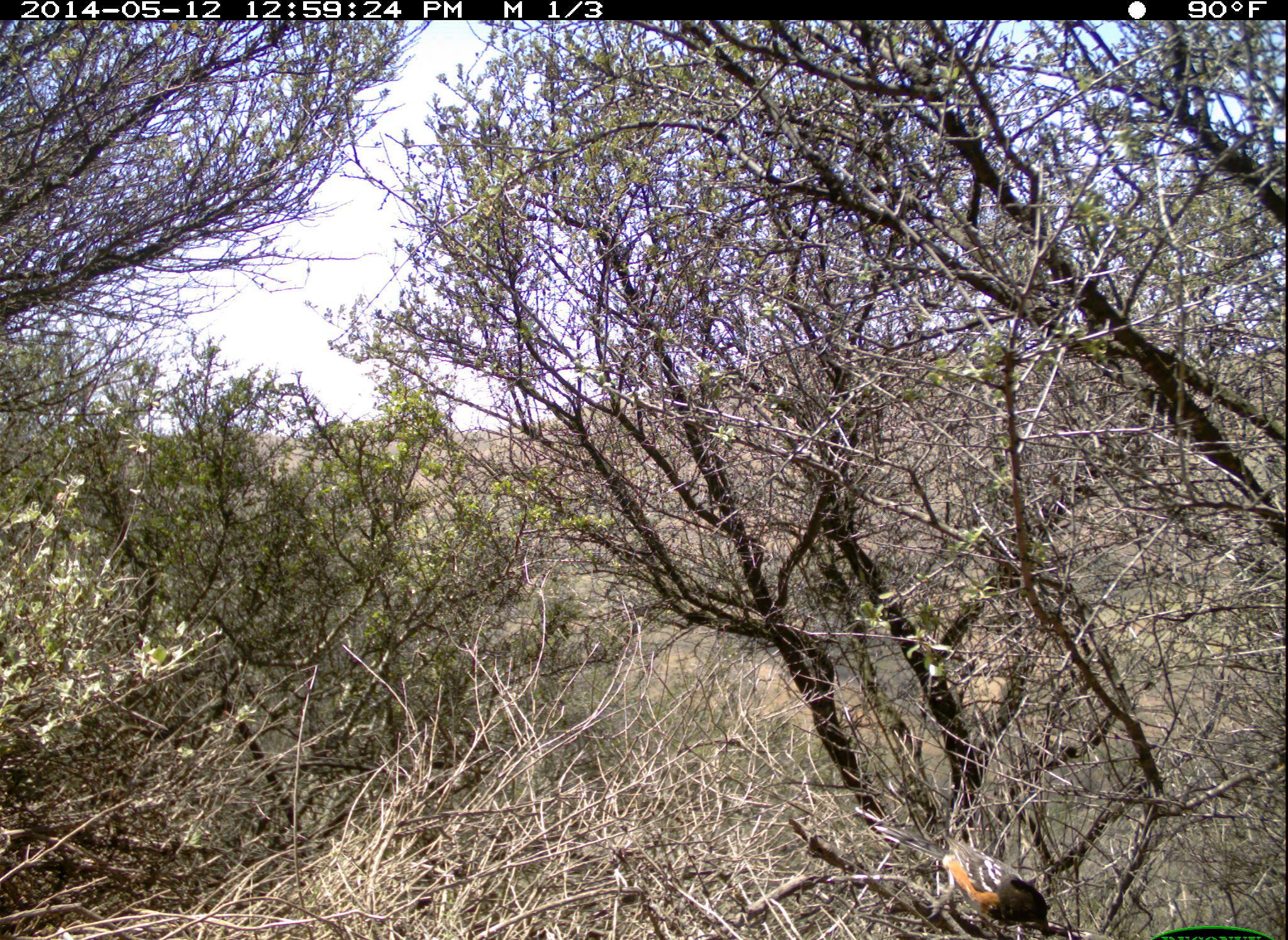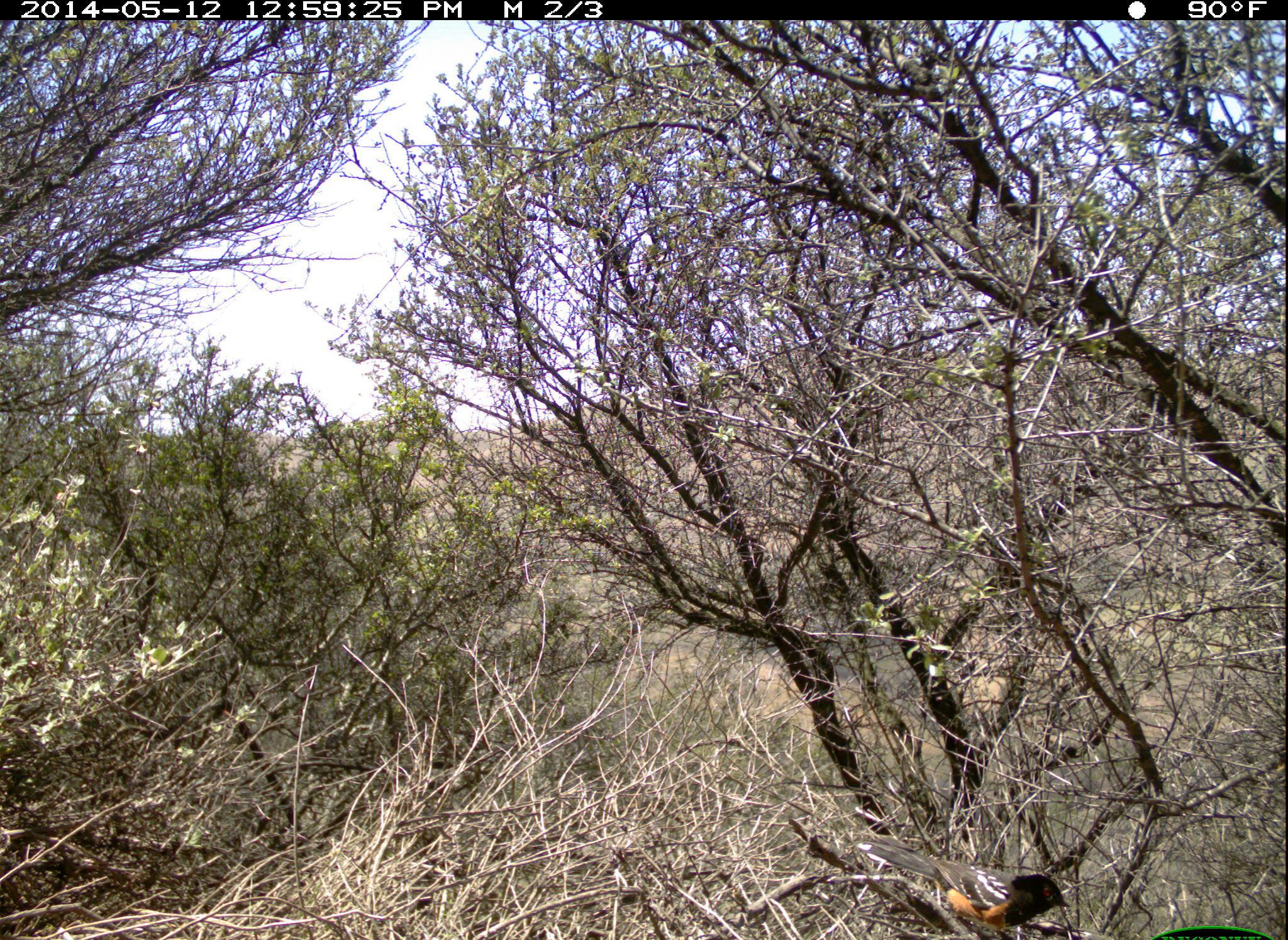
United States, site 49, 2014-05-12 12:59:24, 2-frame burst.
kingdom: Animalia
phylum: Chordata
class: Aves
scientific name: Aves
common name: bird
Bird (Aves).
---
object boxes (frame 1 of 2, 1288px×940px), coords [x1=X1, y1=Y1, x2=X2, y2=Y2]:
bird: [x1=851, y1=805, x2=1052, y2=940]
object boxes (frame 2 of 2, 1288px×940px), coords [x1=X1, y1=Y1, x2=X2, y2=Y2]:
bird: [x1=844, y1=834, x2=1072, y2=937]